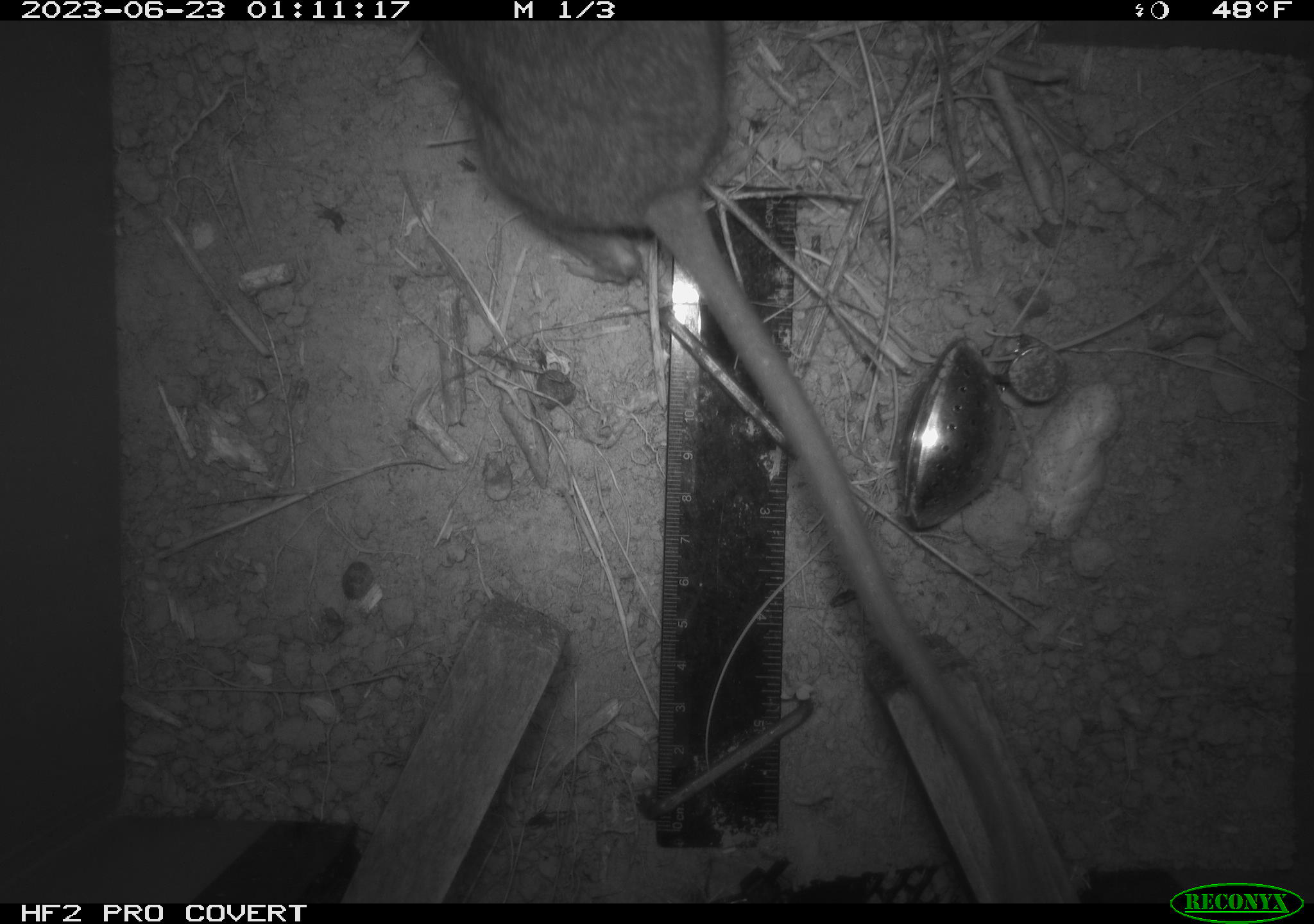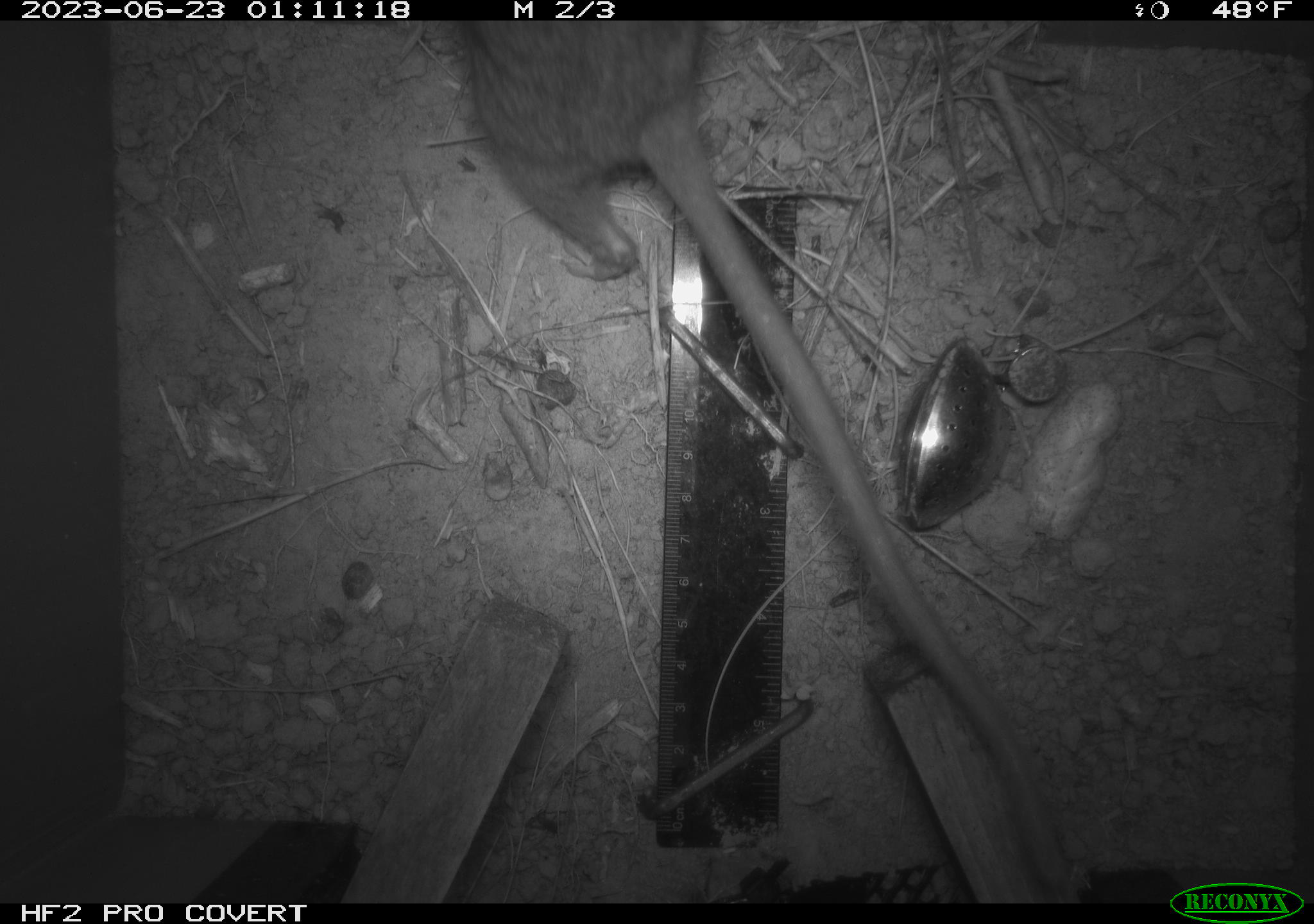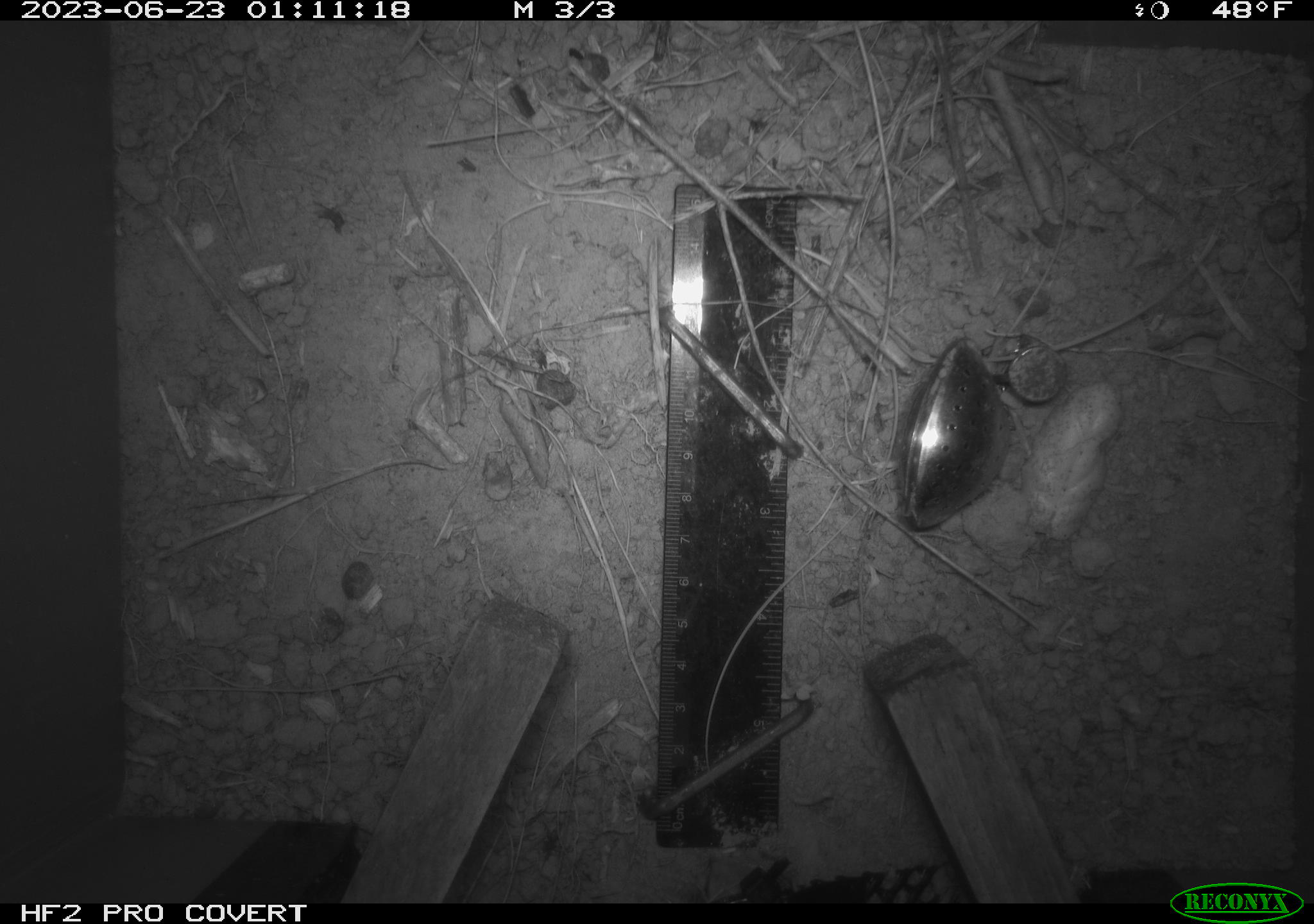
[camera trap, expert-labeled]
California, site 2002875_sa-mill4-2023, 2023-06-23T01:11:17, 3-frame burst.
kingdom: Animalia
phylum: Chordata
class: Mammalia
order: Rodentia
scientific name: Rodentia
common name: mouse species